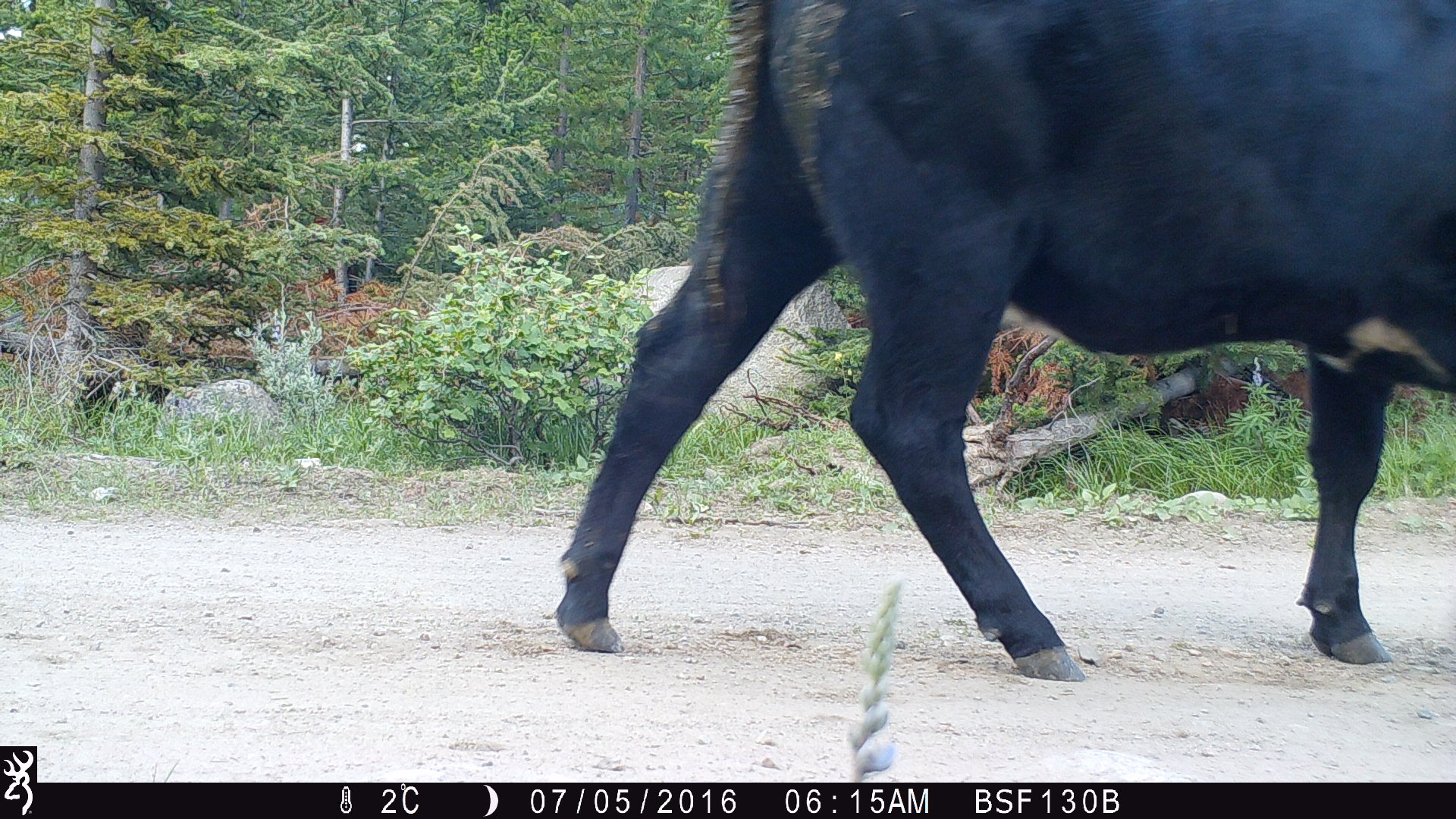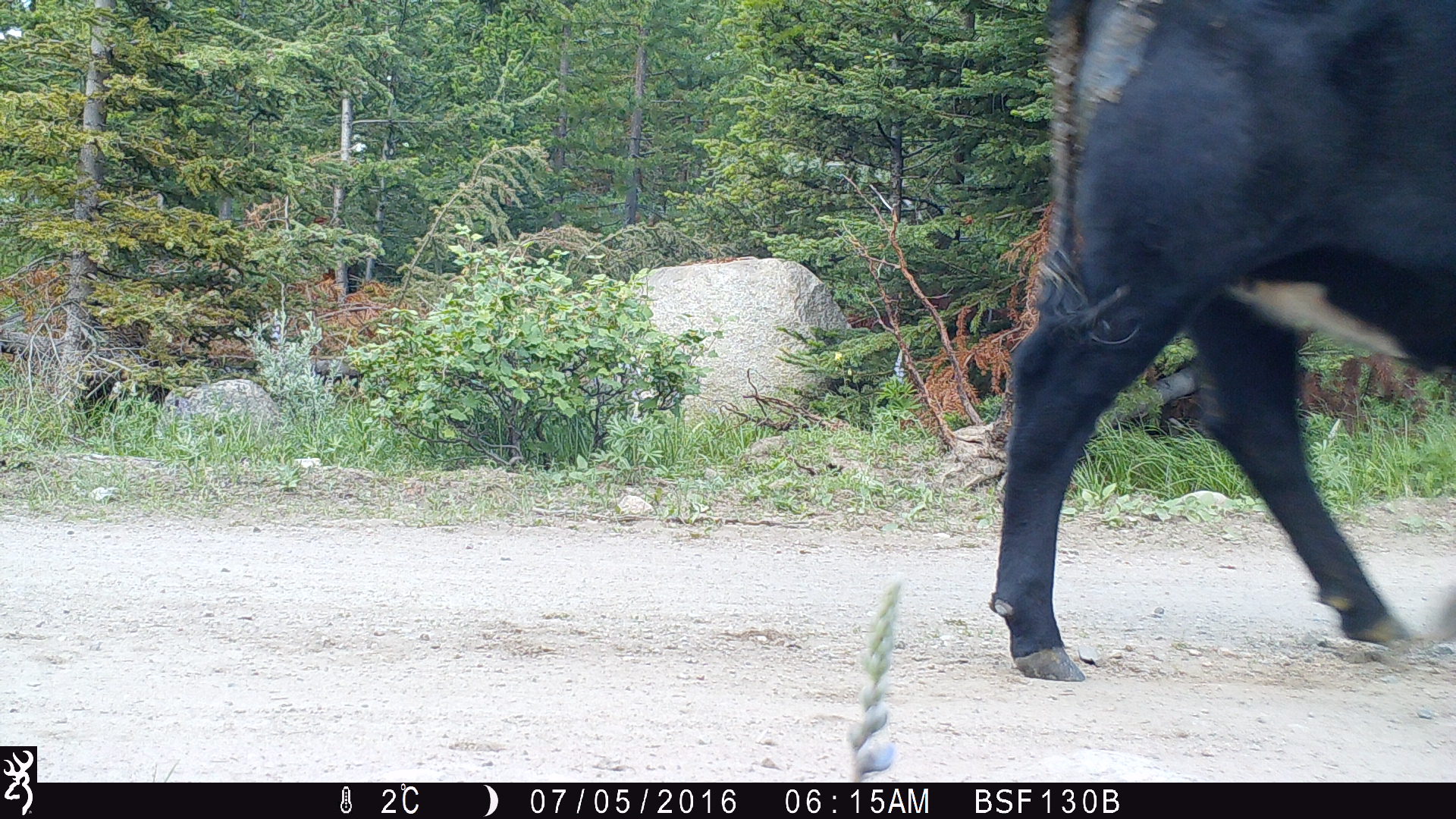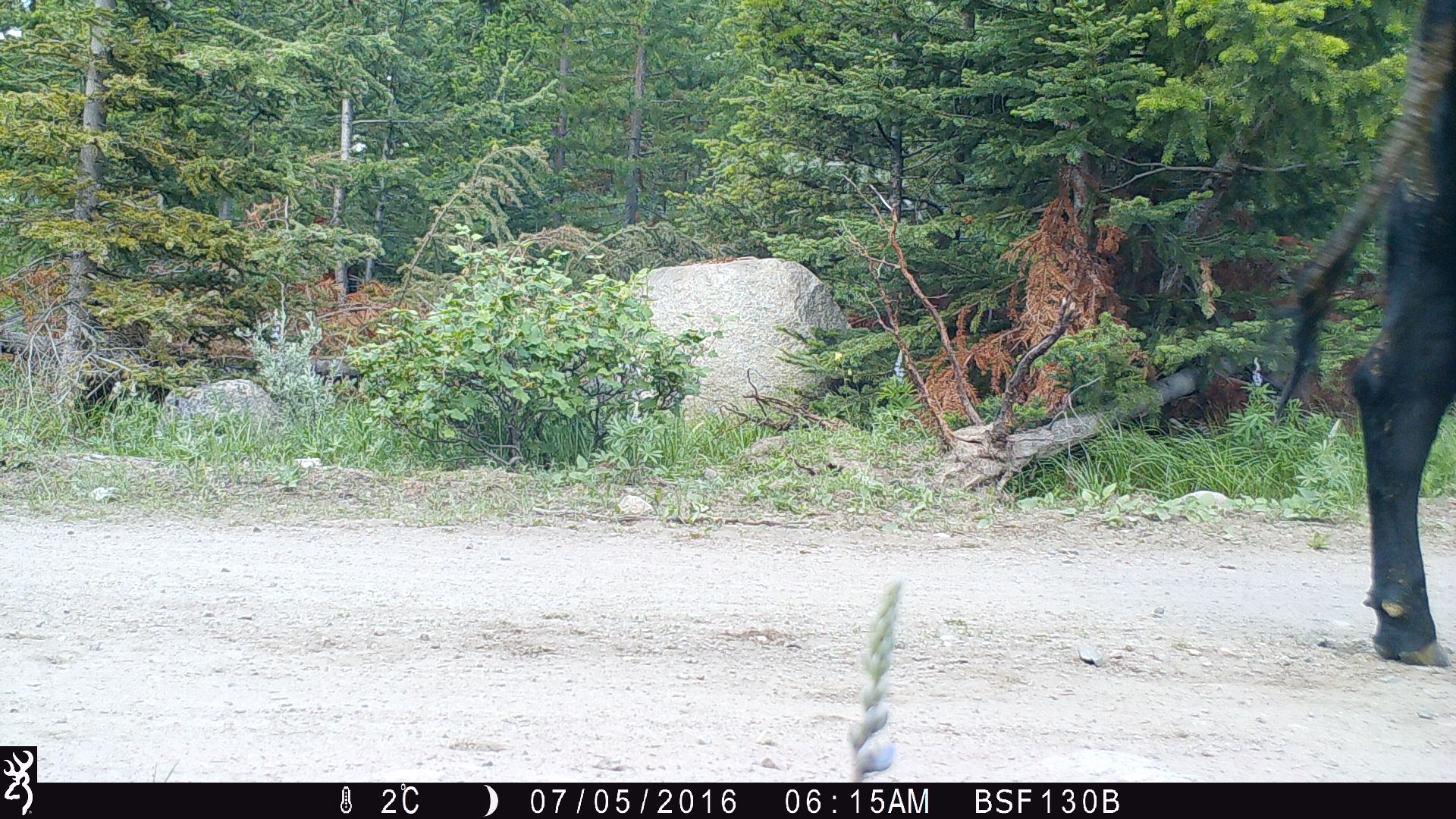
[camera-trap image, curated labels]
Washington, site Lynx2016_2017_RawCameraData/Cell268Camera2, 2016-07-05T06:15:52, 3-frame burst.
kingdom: Animalia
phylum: Chordata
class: Mammalia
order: Artiodactyla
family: Bovidae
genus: Bos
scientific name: Bos taurus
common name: domestic cattle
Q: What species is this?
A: Domestic cattle (Bos taurus).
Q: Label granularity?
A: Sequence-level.